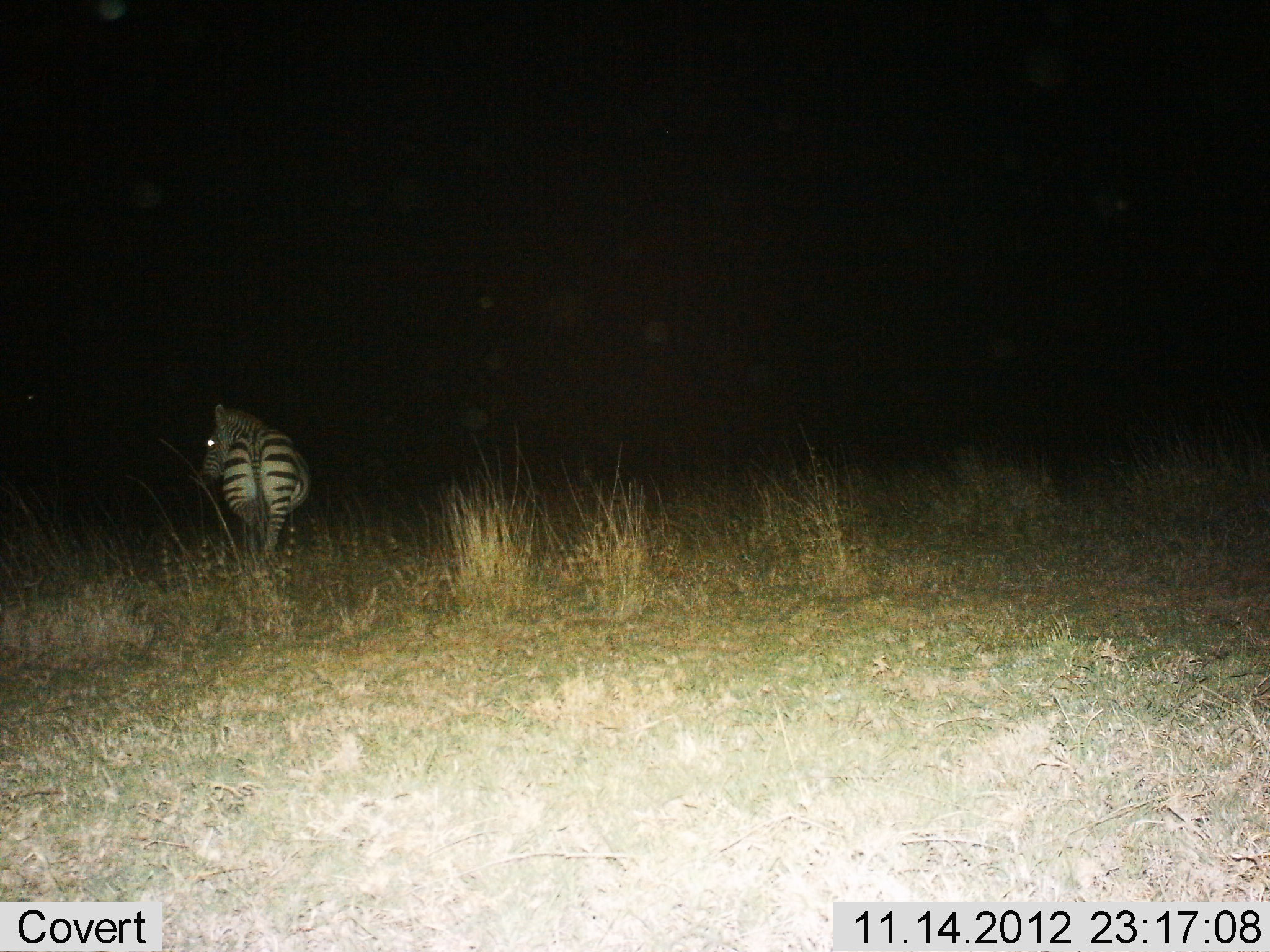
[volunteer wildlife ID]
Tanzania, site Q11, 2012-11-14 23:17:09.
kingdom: Animalia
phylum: Chordata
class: Mammalia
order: Perissodactyla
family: Equidae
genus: Equus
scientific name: Equus quagga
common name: plains zebra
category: zebra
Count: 1.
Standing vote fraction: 50%.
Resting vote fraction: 0%.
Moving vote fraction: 60%.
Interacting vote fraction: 0%.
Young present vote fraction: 0%.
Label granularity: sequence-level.